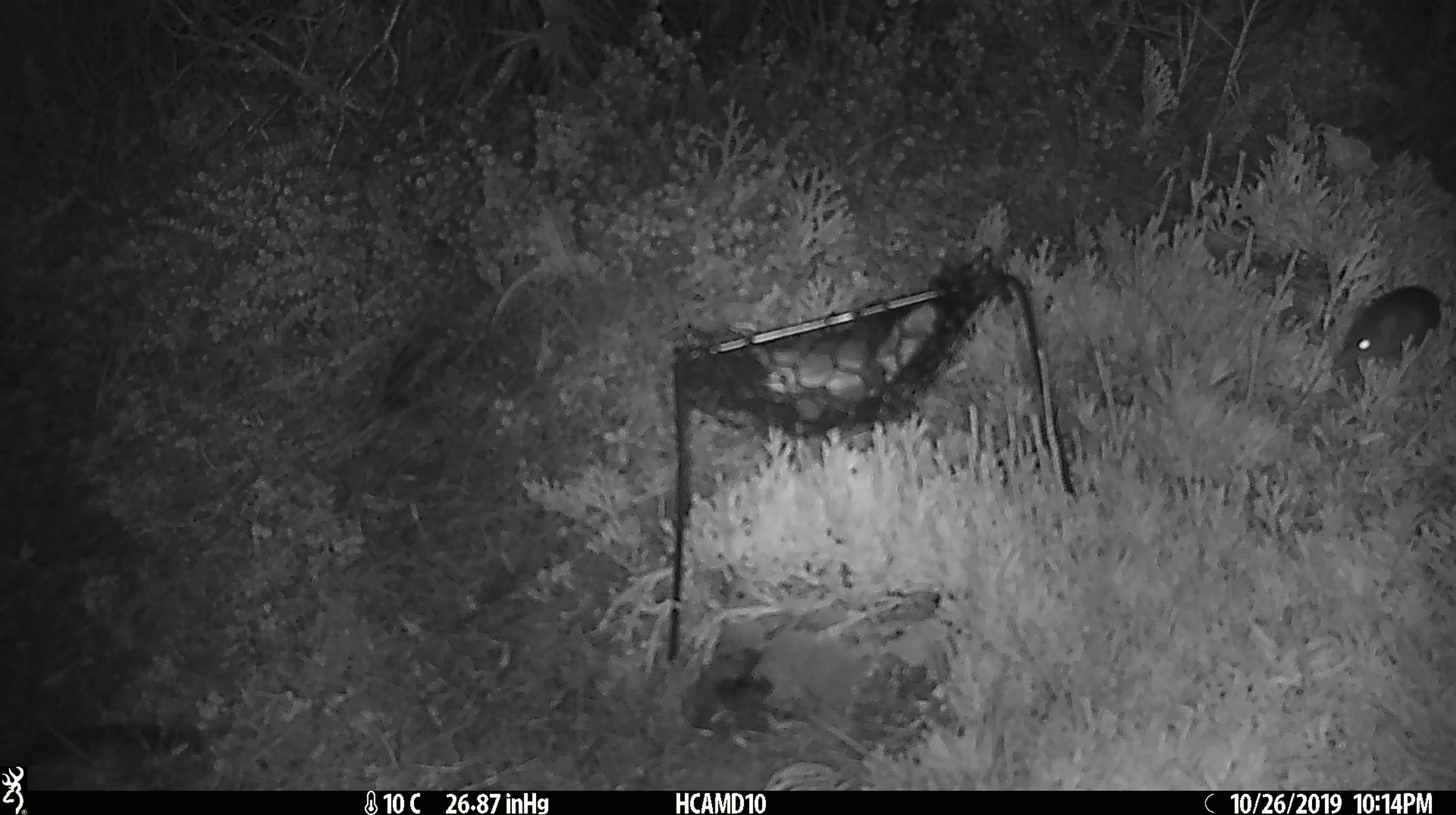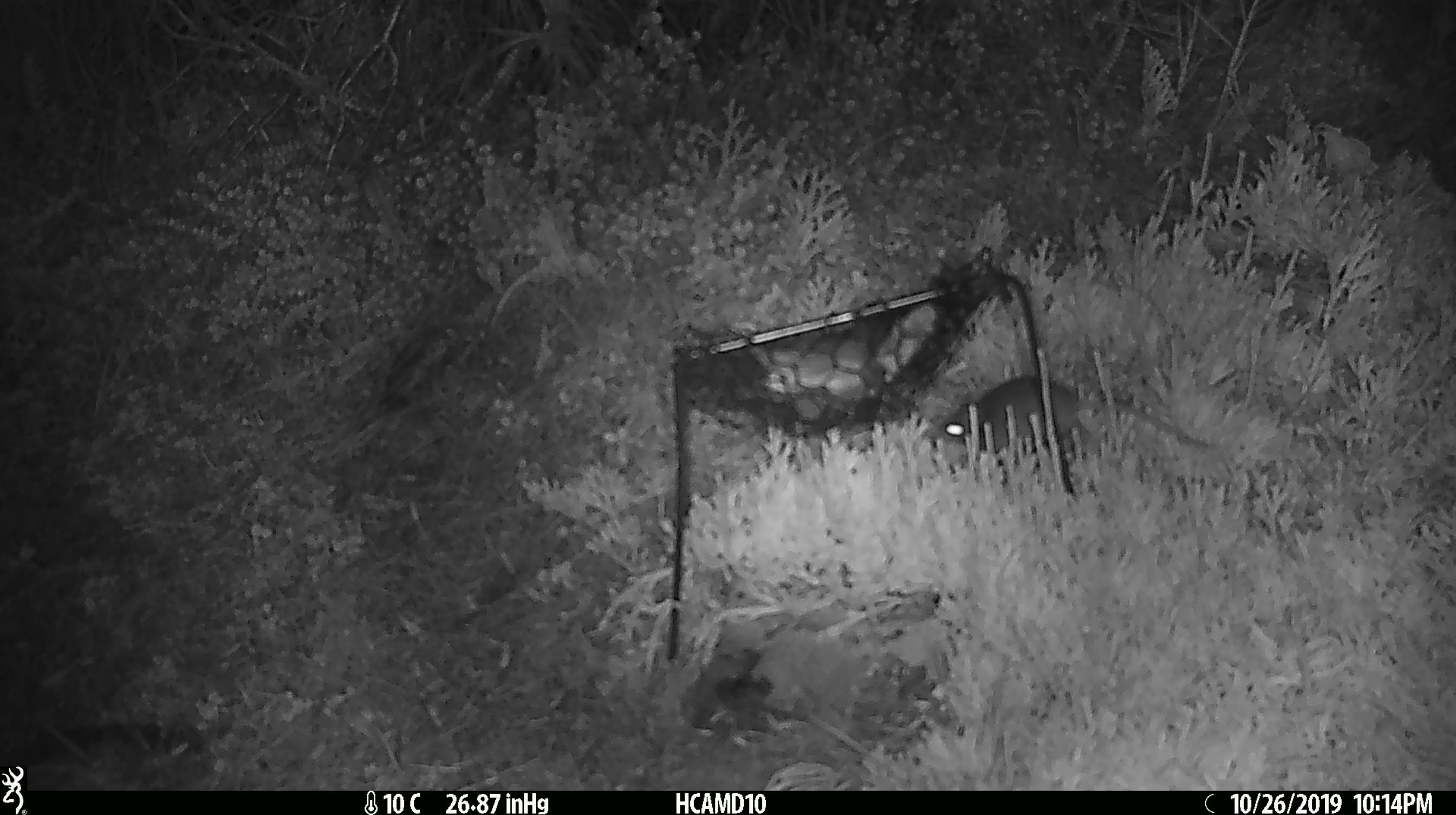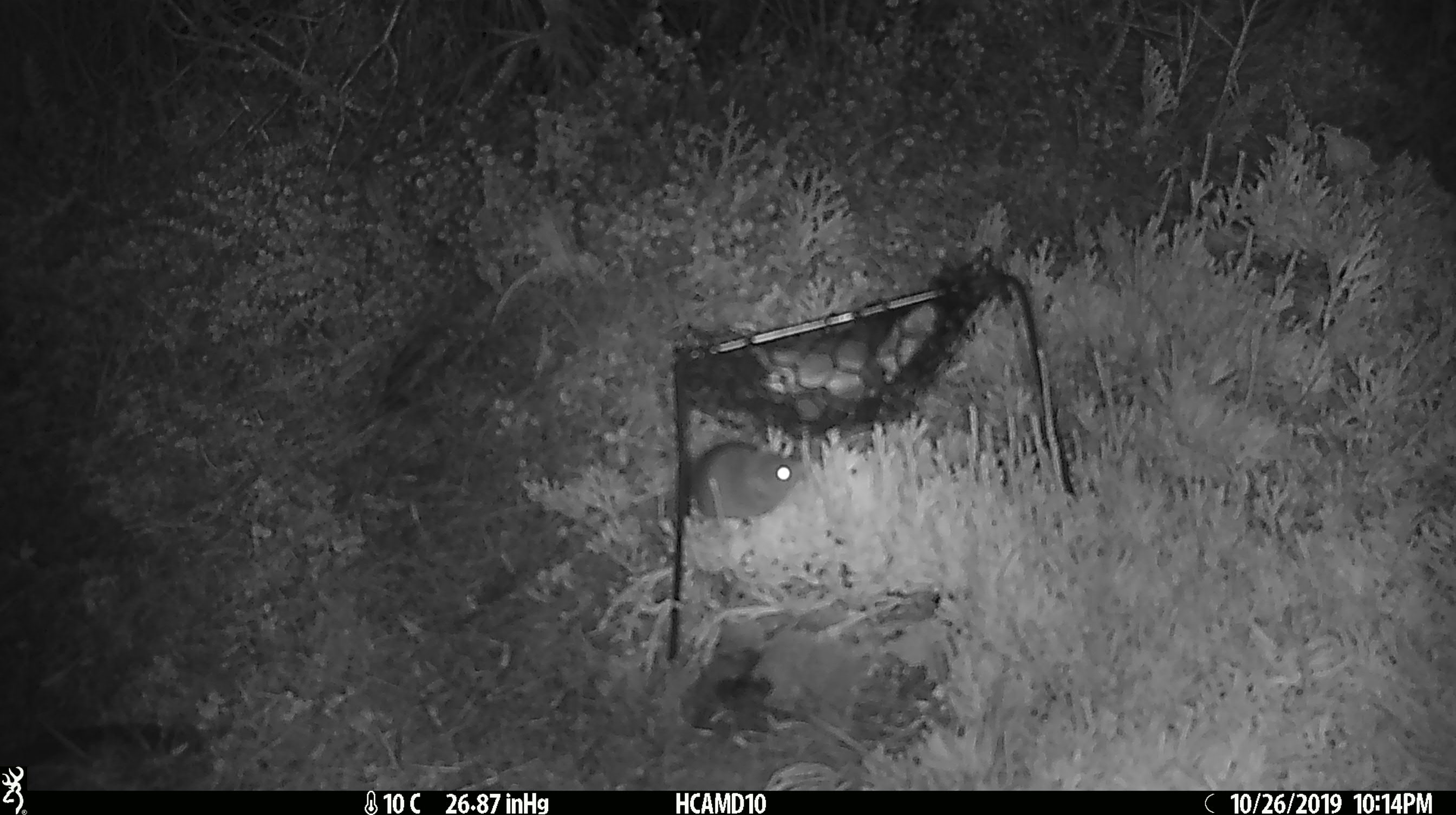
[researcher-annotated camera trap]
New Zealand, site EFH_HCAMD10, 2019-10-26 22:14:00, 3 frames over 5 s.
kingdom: Animalia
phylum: Chordata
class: Mammalia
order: Rodentia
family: Muridae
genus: Mus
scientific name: Mus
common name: mouse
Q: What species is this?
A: Mouse (Mus).